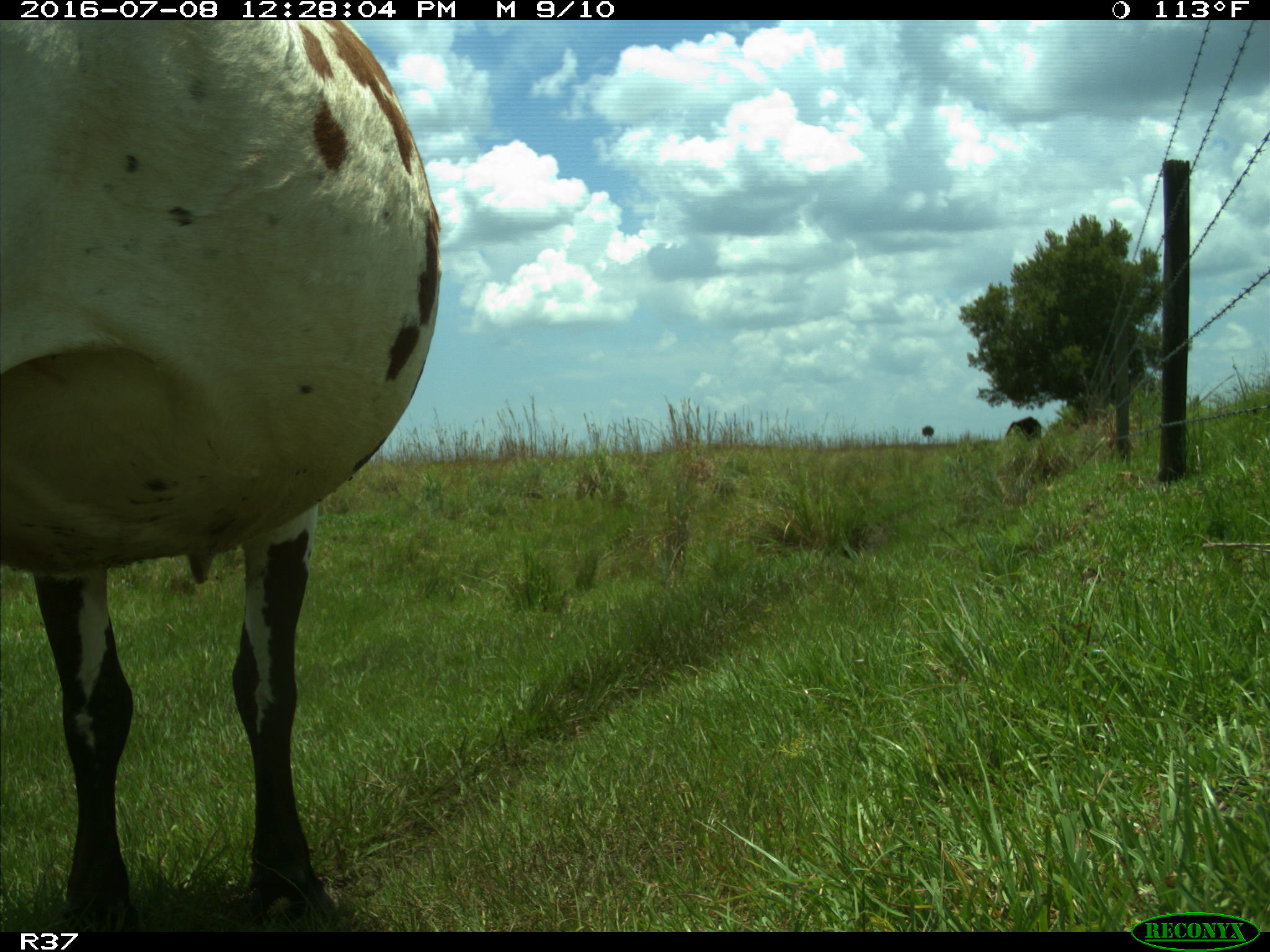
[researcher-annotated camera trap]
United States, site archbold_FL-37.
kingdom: Animalia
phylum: Chordata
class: Mammalia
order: Artiodactyla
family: Bovidae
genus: Bos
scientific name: Bos taurus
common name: domestic cow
Bos taurus (domestic cow).